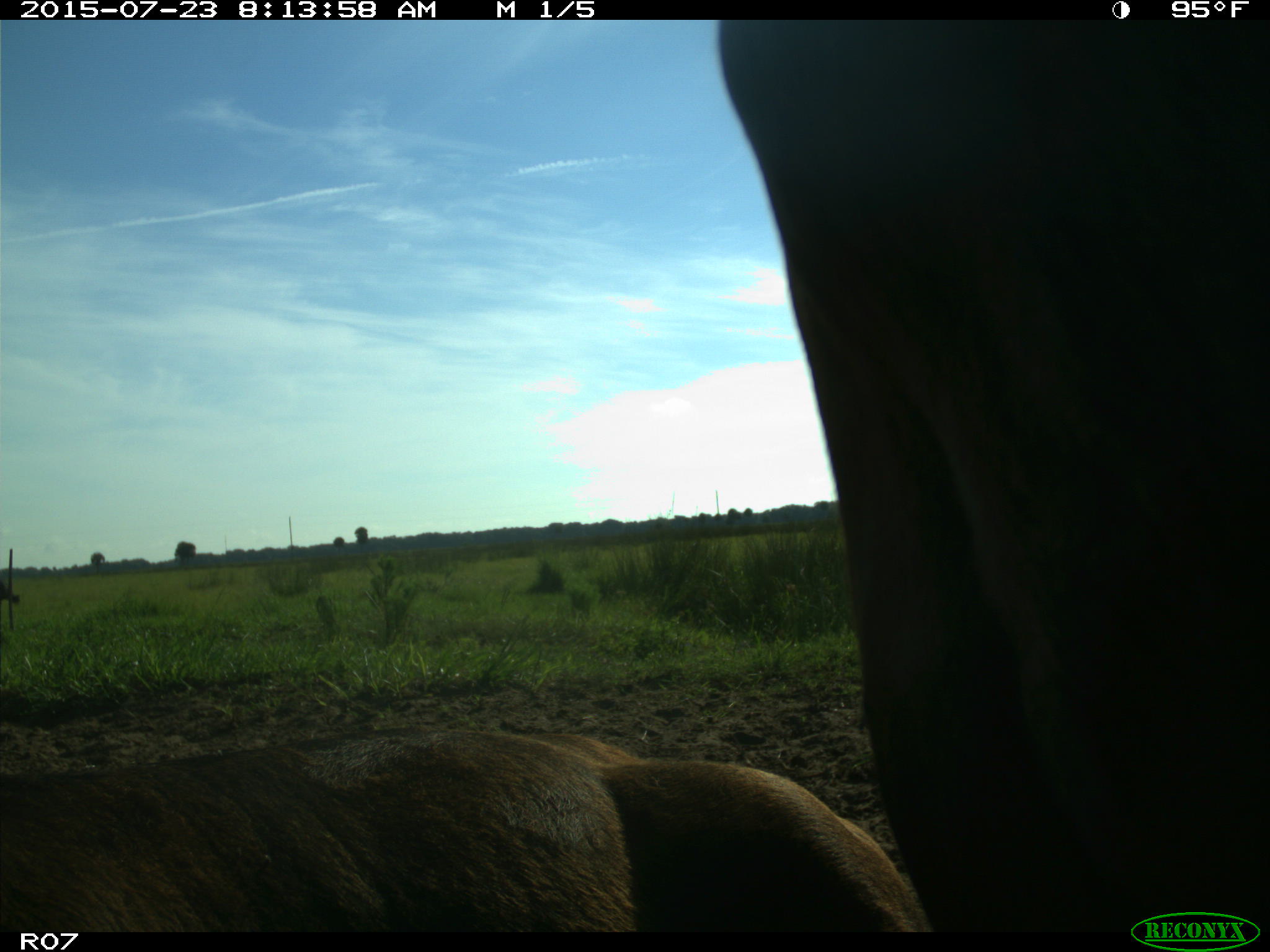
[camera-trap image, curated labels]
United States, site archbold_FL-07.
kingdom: Animalia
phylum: Chordata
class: Mammalia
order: Artiodactyla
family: Bovidae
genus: Bos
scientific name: Bos taurus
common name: domestic cow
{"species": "Bos taurus (domestic cow)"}